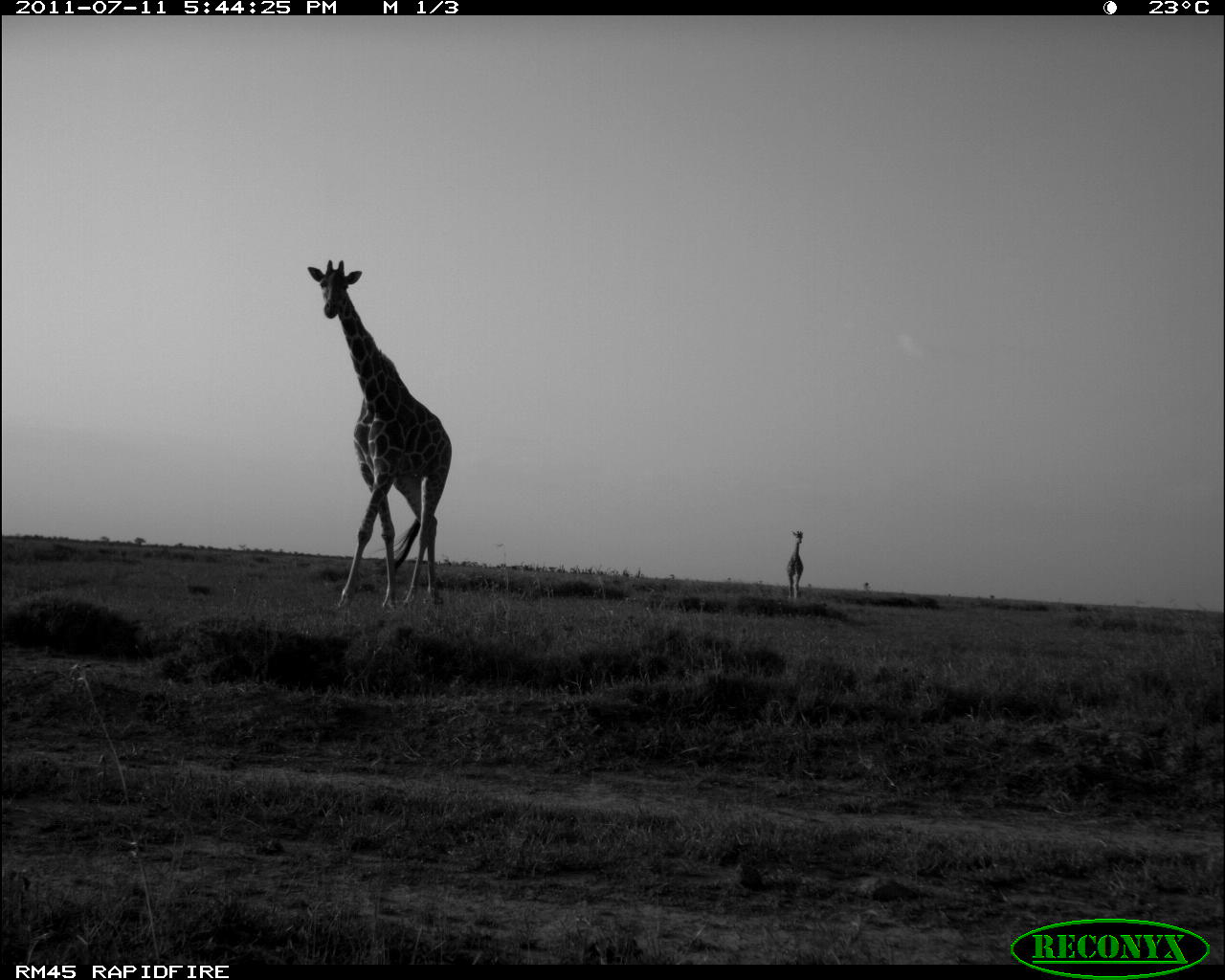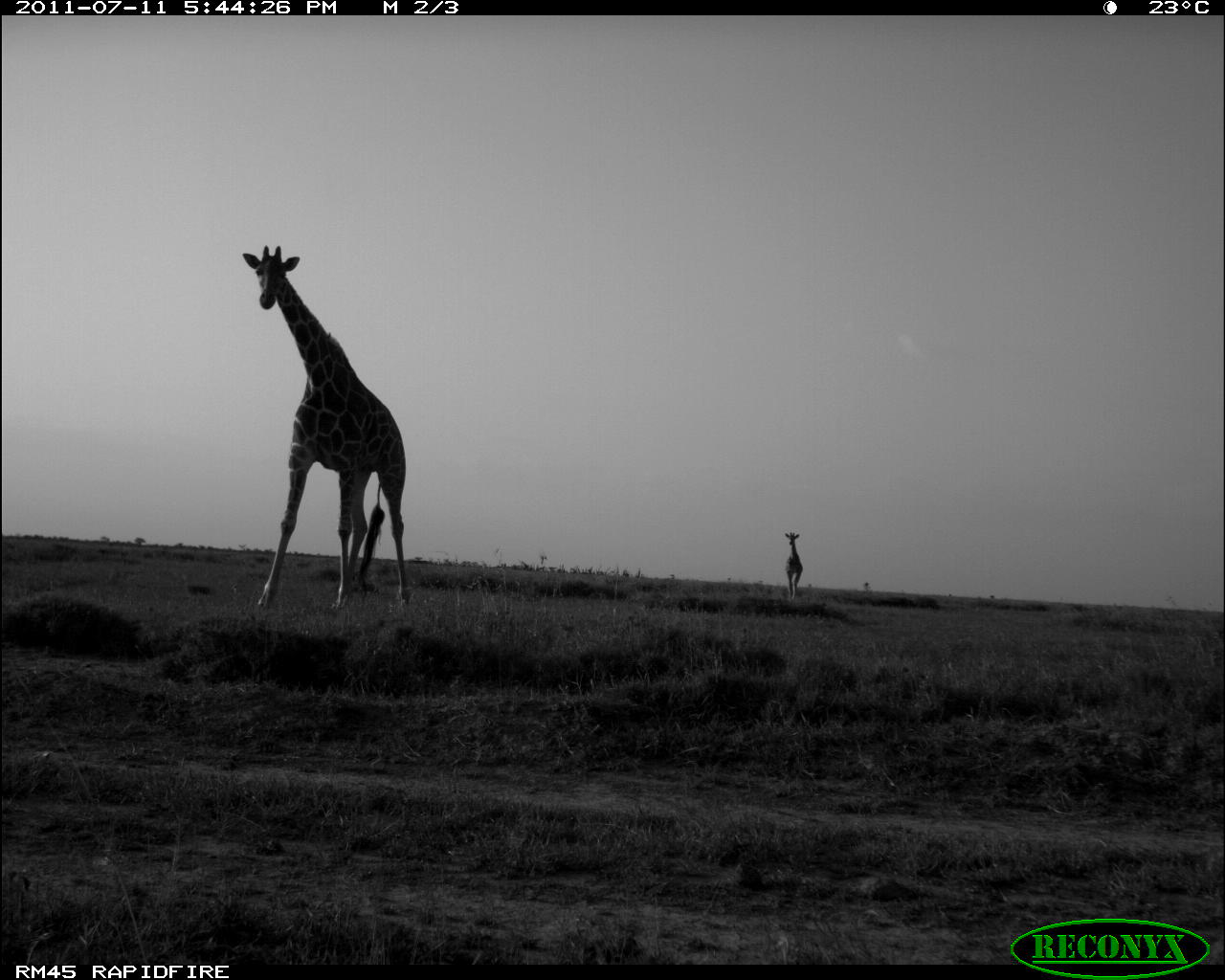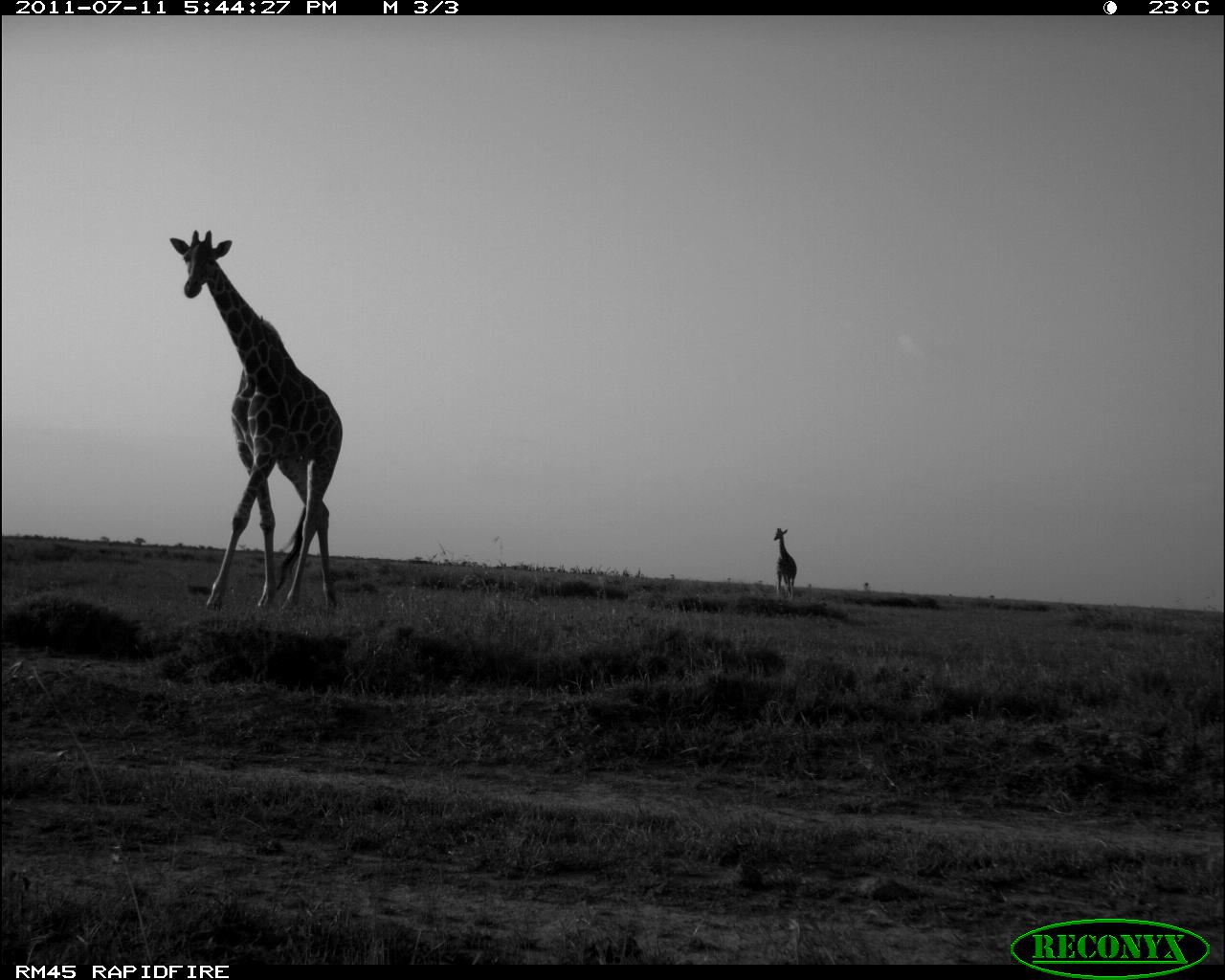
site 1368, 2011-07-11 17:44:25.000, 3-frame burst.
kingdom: Animalia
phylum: Chordata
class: Mammalia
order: Artiodactyla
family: Giraffidae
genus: Giraffa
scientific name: Giraffa camelopardalis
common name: giraffe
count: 2